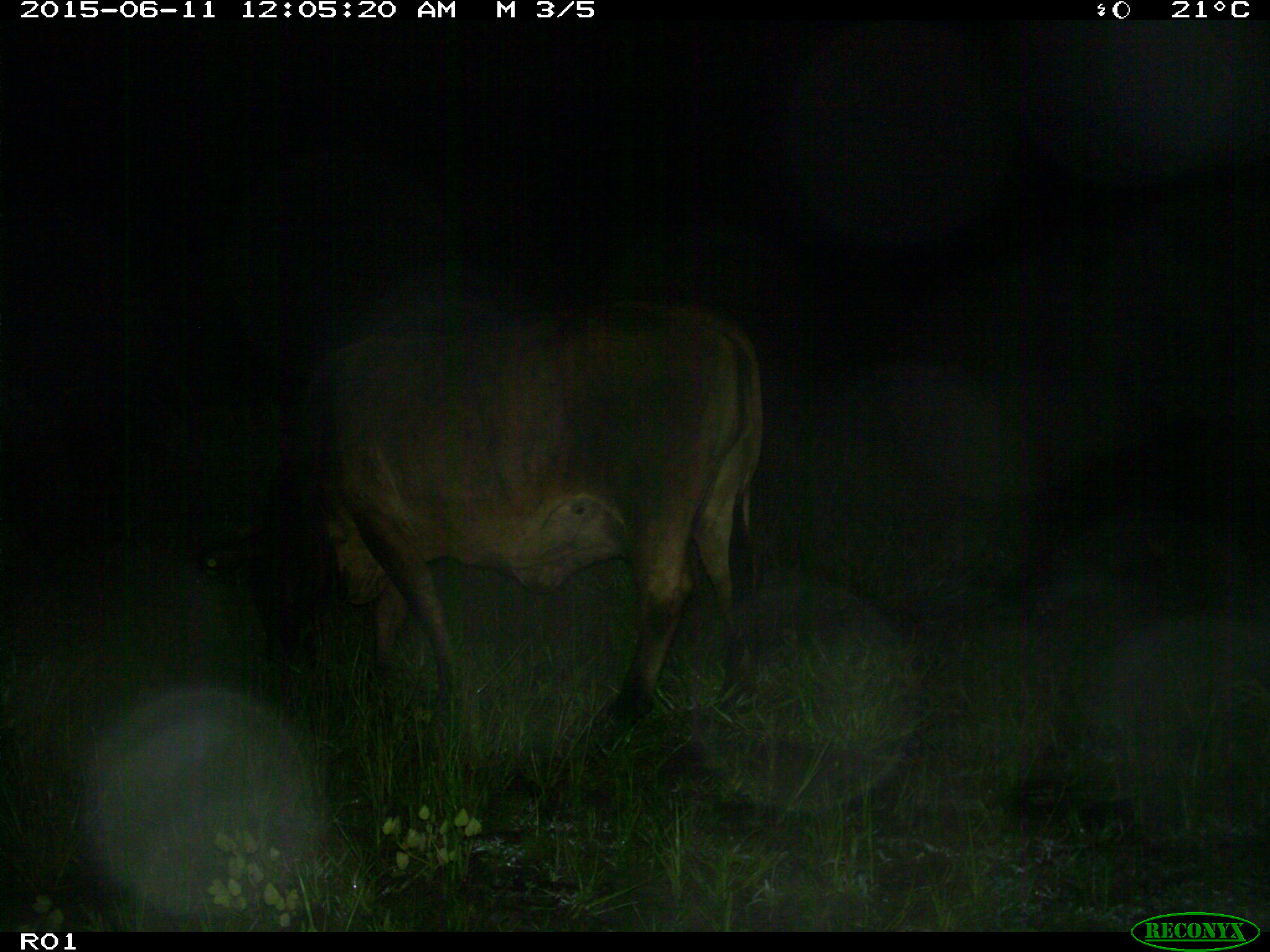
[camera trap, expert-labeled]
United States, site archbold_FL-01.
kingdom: Animalia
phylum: Chordata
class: Mammalia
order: Artiodactyla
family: Bovidae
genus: Bos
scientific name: Bos taurus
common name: domestic cow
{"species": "Bos taurus (domestic cow)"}